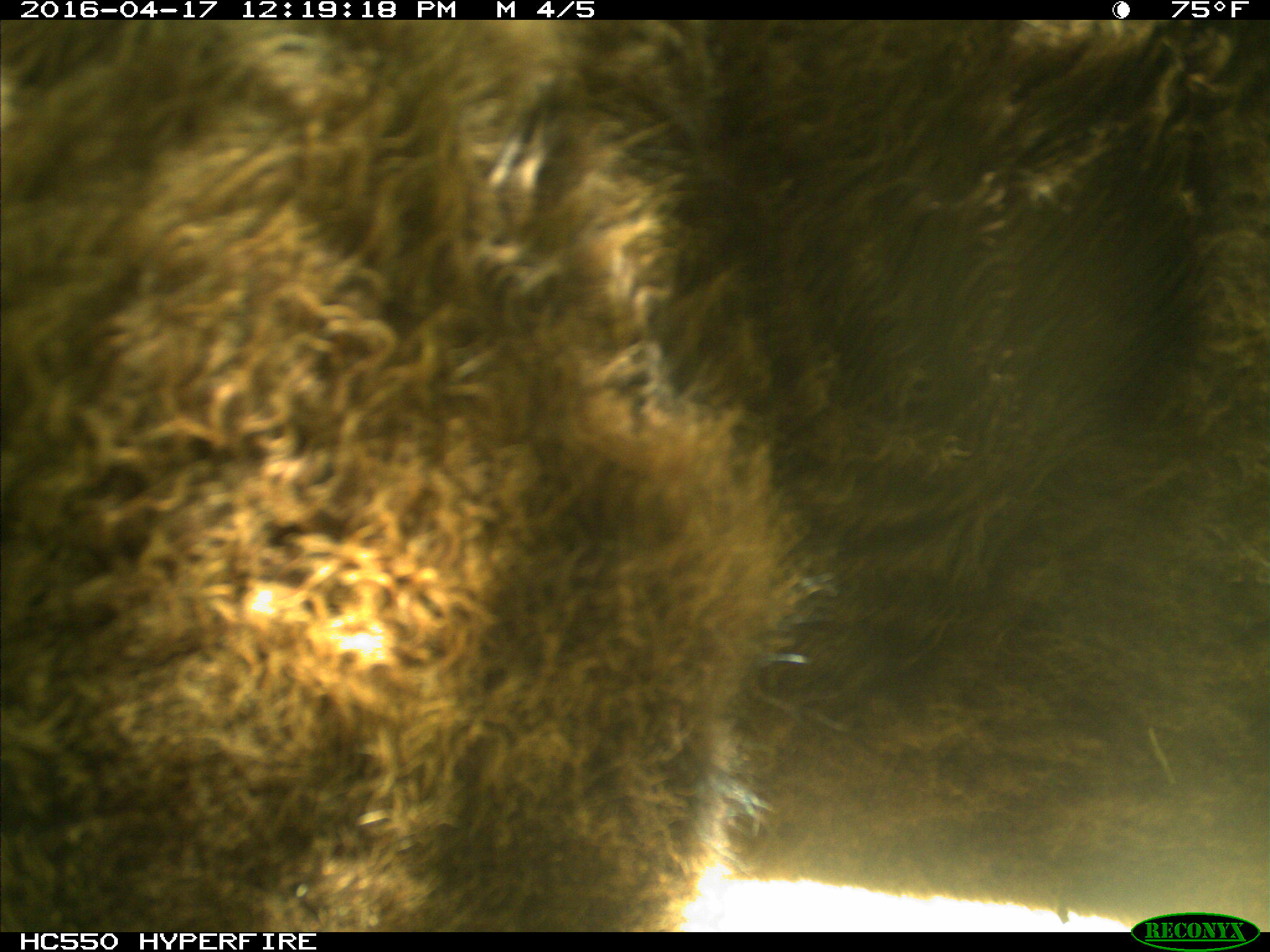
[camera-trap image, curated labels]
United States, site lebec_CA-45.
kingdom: Animalia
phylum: Chordata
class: Mammalia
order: Artiodactyla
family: Bovidae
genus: Bos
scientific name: Bos taurus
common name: domestic cow